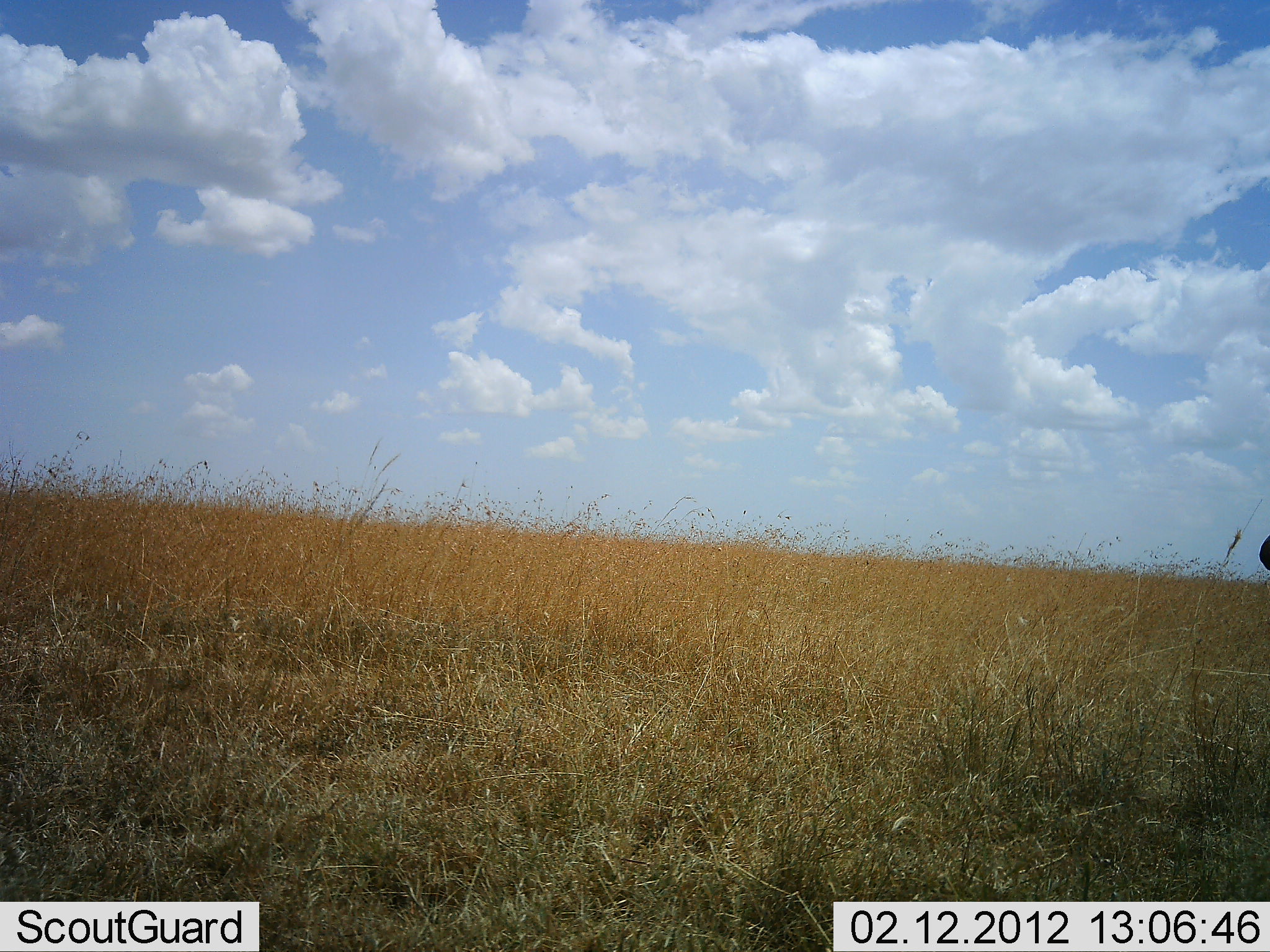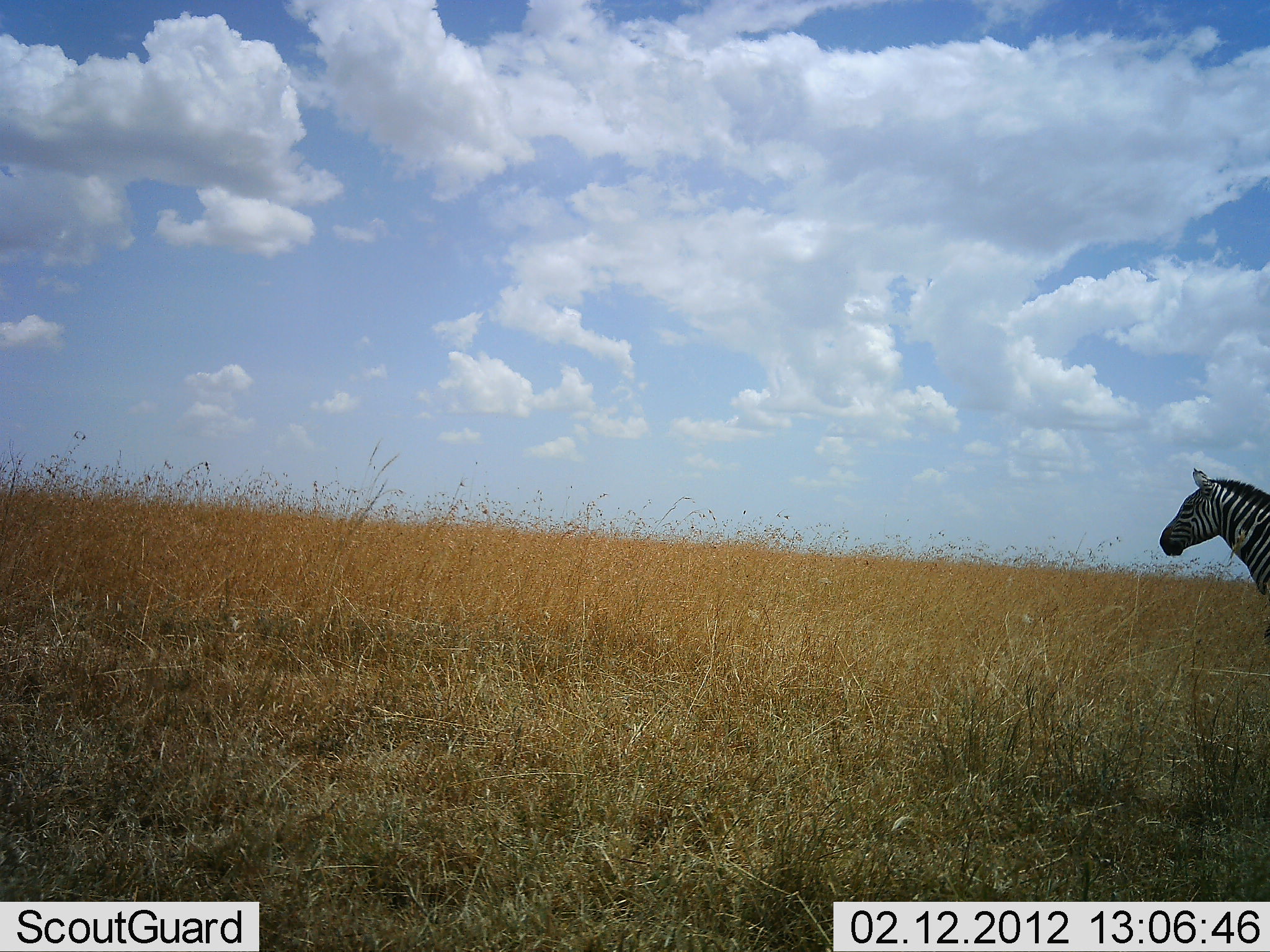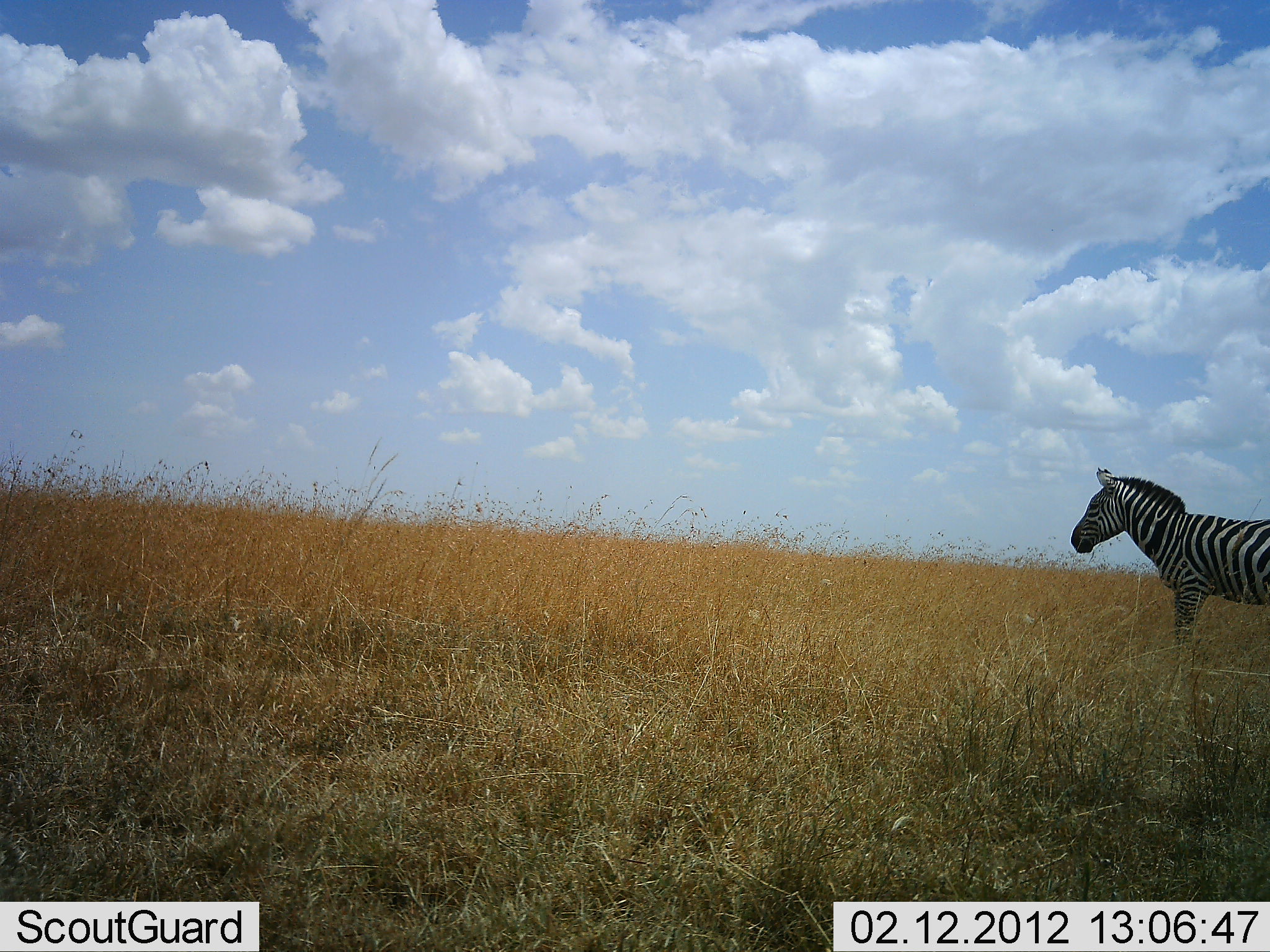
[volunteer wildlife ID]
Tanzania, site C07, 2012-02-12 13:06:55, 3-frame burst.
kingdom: Animalia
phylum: Chordata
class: Mammalia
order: Perissodactyla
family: Equidae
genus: Equus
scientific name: Equus quagga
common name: plains zebra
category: zebra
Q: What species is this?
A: Zebra (plains zebra) (Equus quagga).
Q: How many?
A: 1.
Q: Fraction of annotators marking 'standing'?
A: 14%.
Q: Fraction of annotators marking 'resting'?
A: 5%.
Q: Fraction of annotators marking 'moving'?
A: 81%.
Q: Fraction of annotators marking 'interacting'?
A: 0%.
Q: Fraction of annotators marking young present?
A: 0%.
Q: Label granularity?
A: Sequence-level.